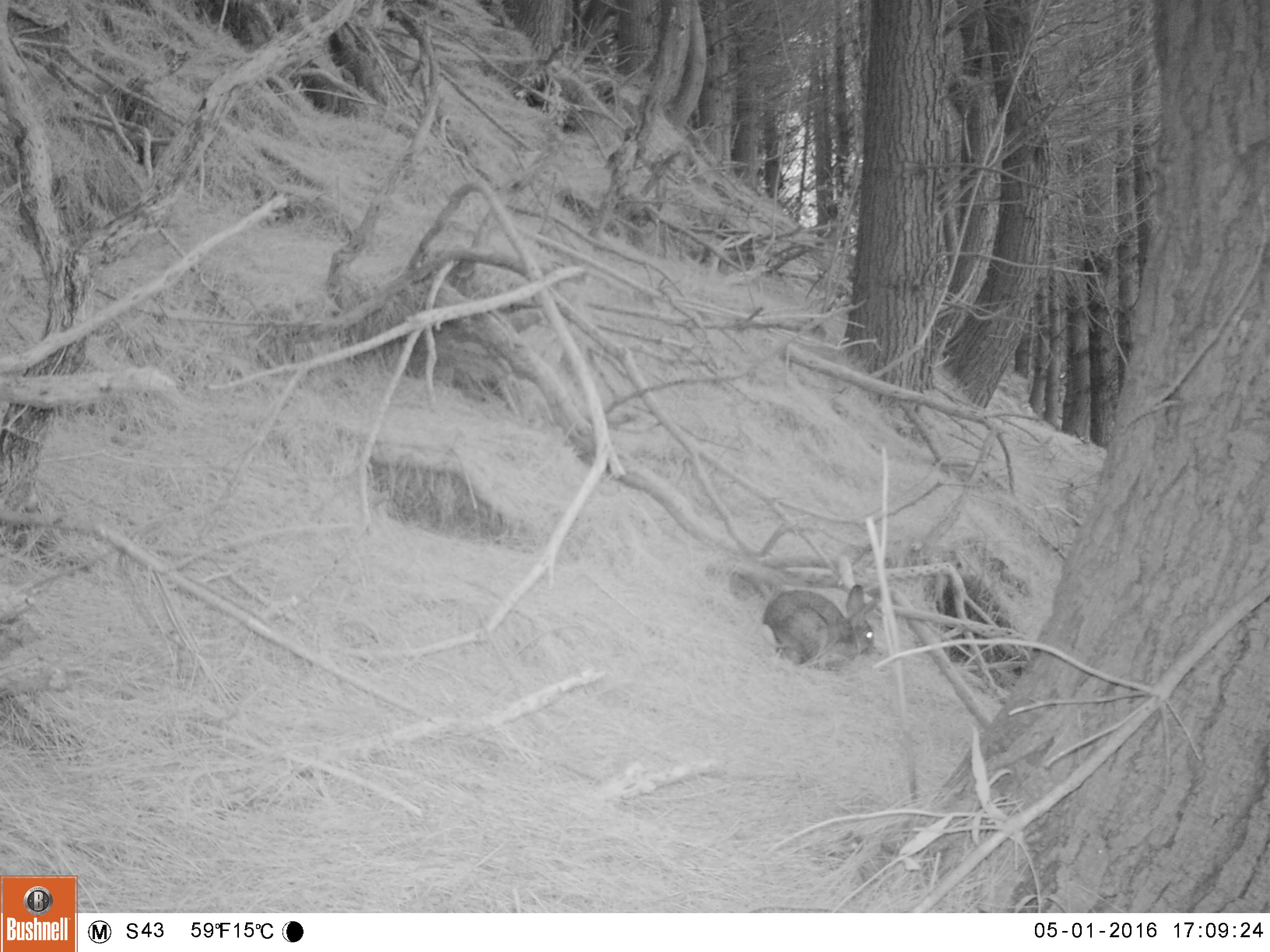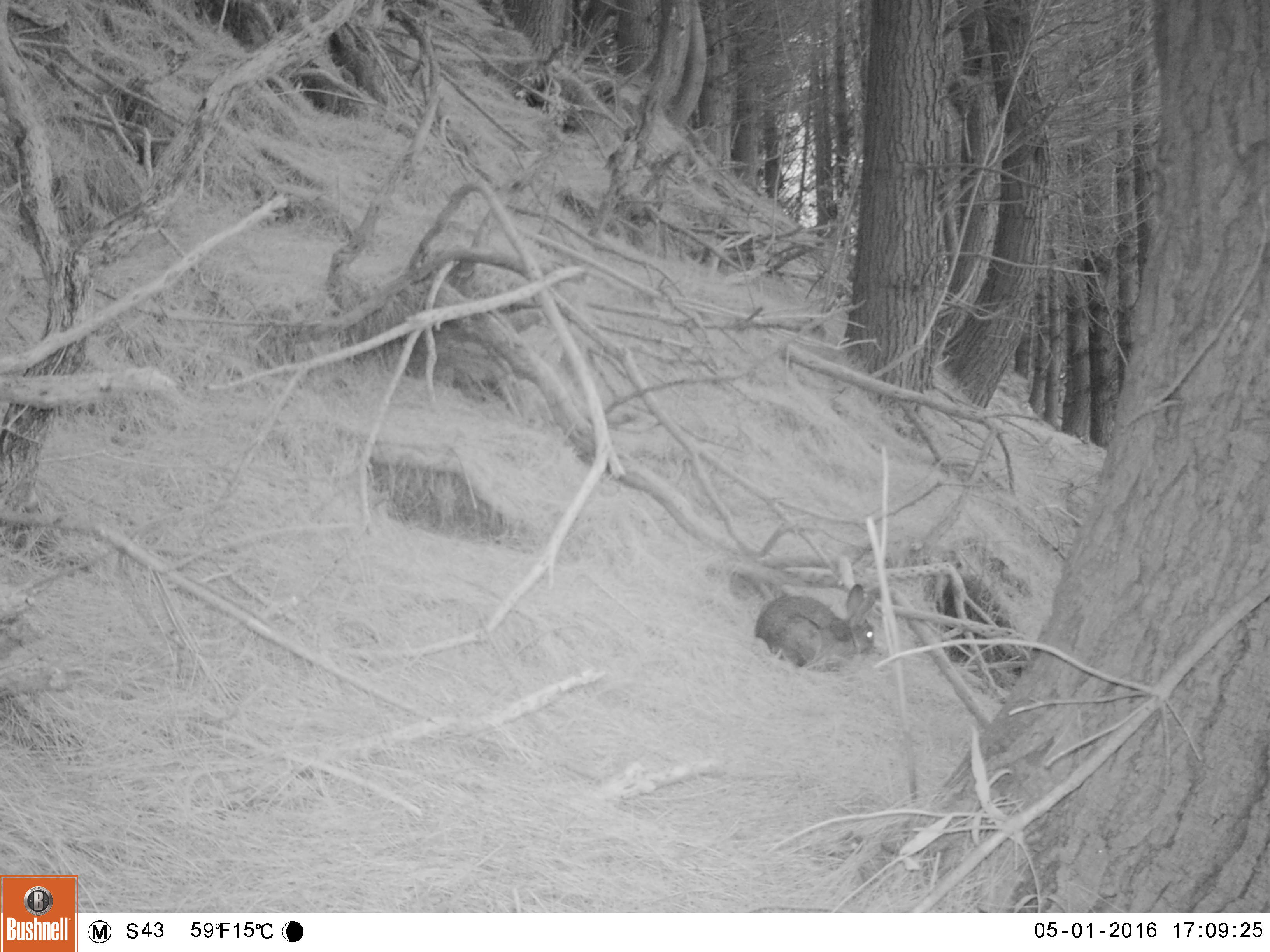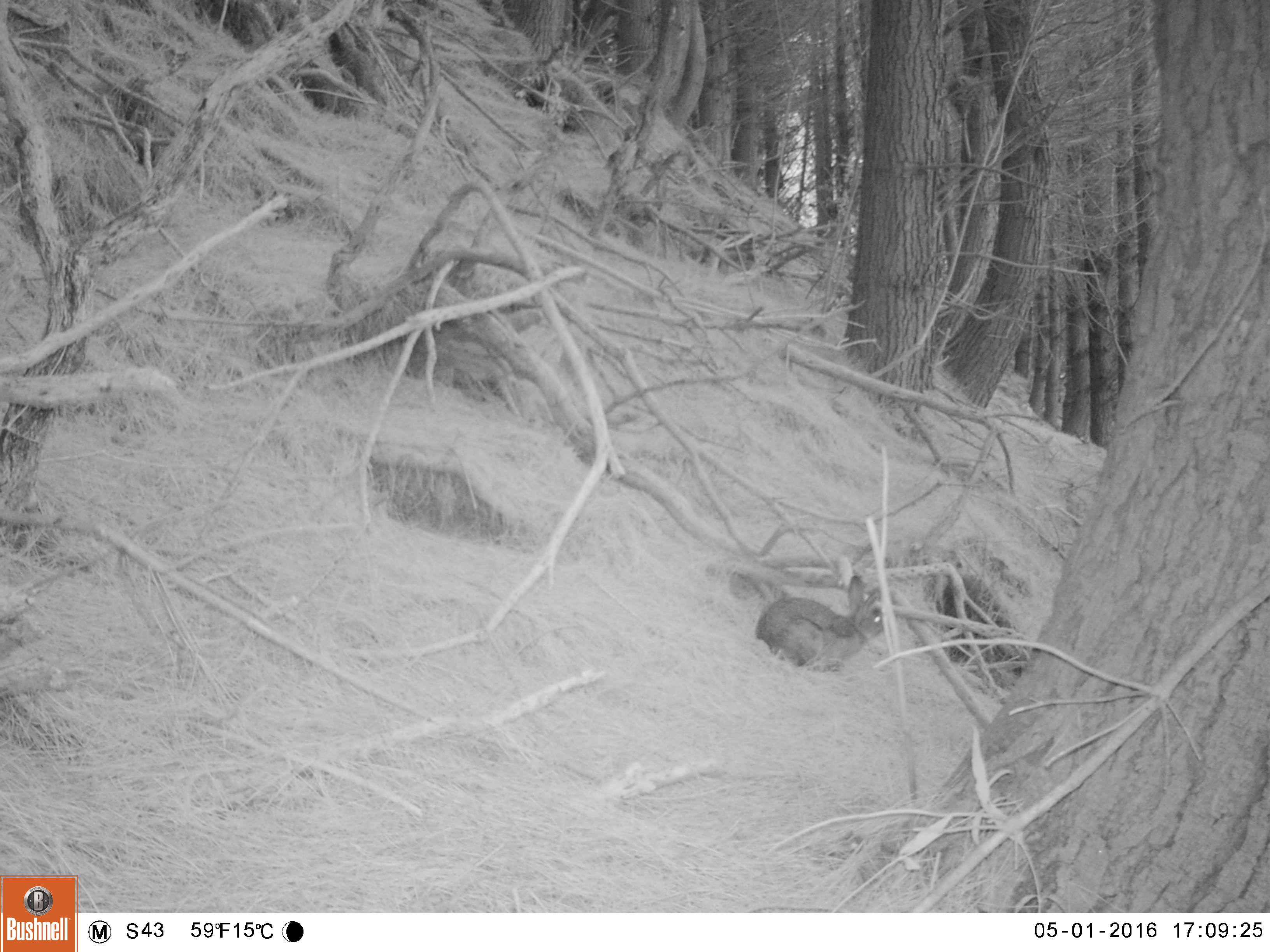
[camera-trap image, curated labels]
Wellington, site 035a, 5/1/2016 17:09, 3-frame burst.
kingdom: Animalia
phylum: Chordata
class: Mammalia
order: Lagomorpha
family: Leporidae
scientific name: Leporidae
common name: rabbit